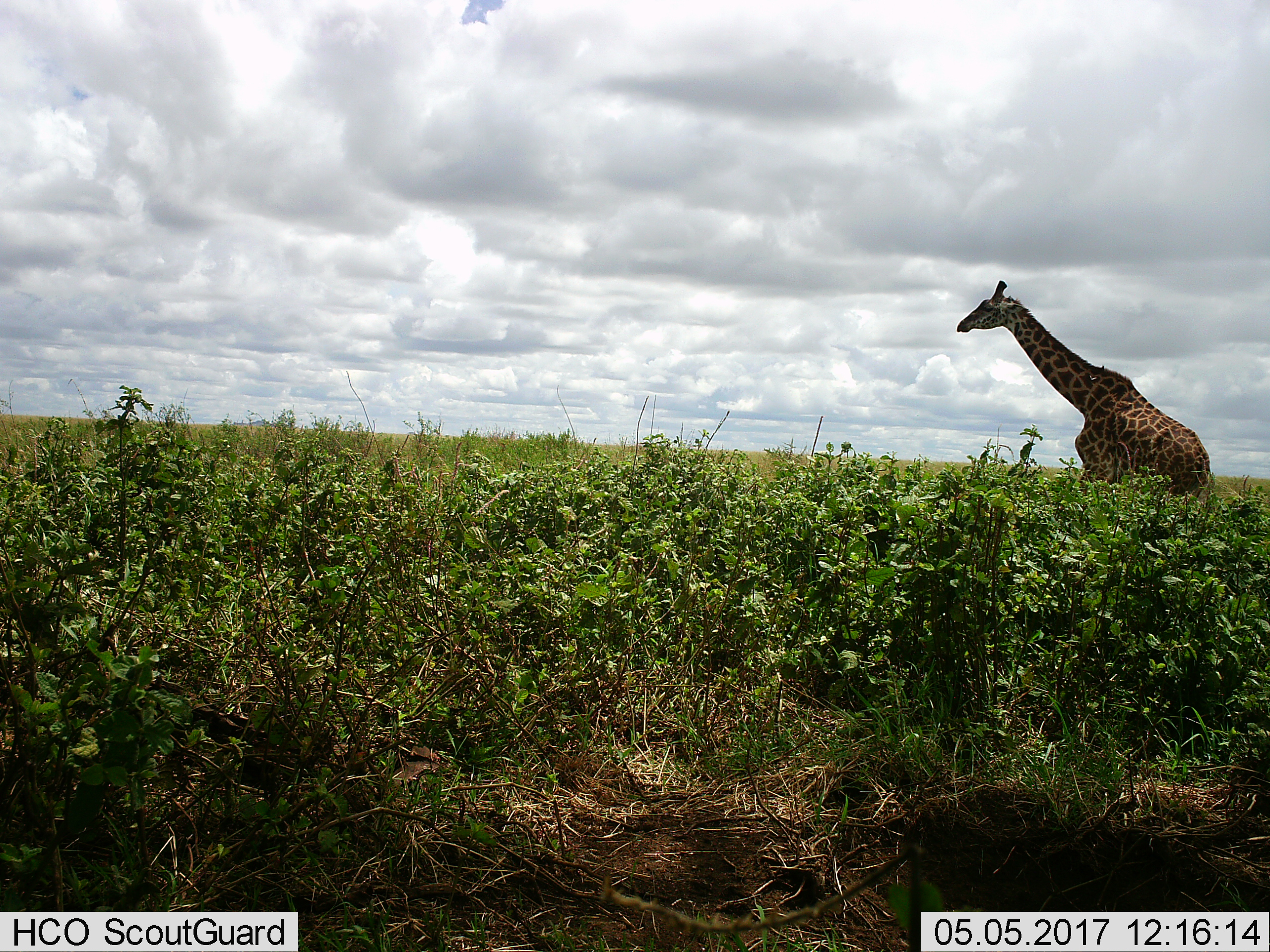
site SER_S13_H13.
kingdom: Animalia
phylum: Chordata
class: Mammalia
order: Artiodactyla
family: Giraffidae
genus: Giraffa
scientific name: Giraffa camelopardalis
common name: giraffe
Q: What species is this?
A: Giraffe (Giraffa camelopardalis).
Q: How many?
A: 1.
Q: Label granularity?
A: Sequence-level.